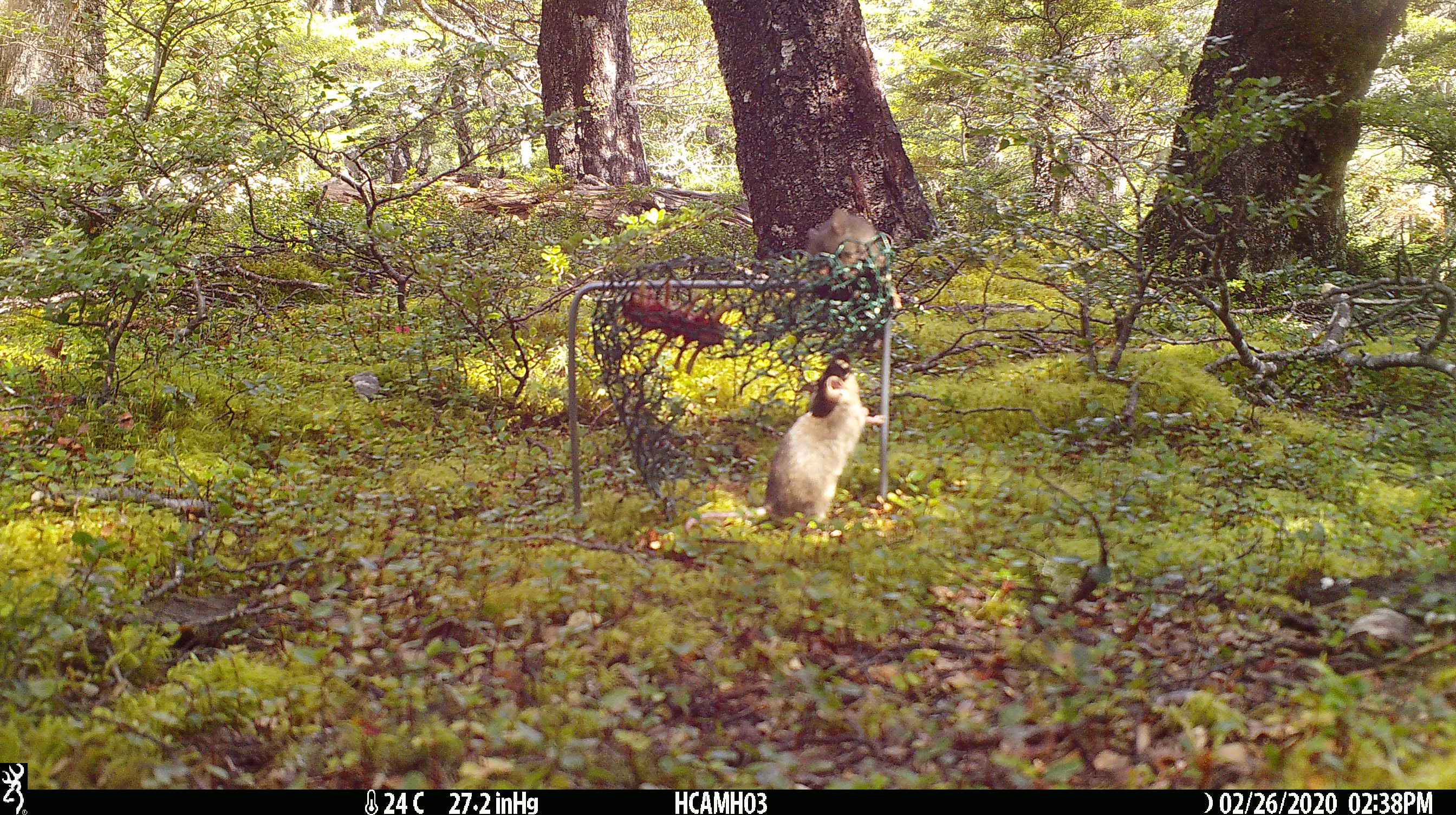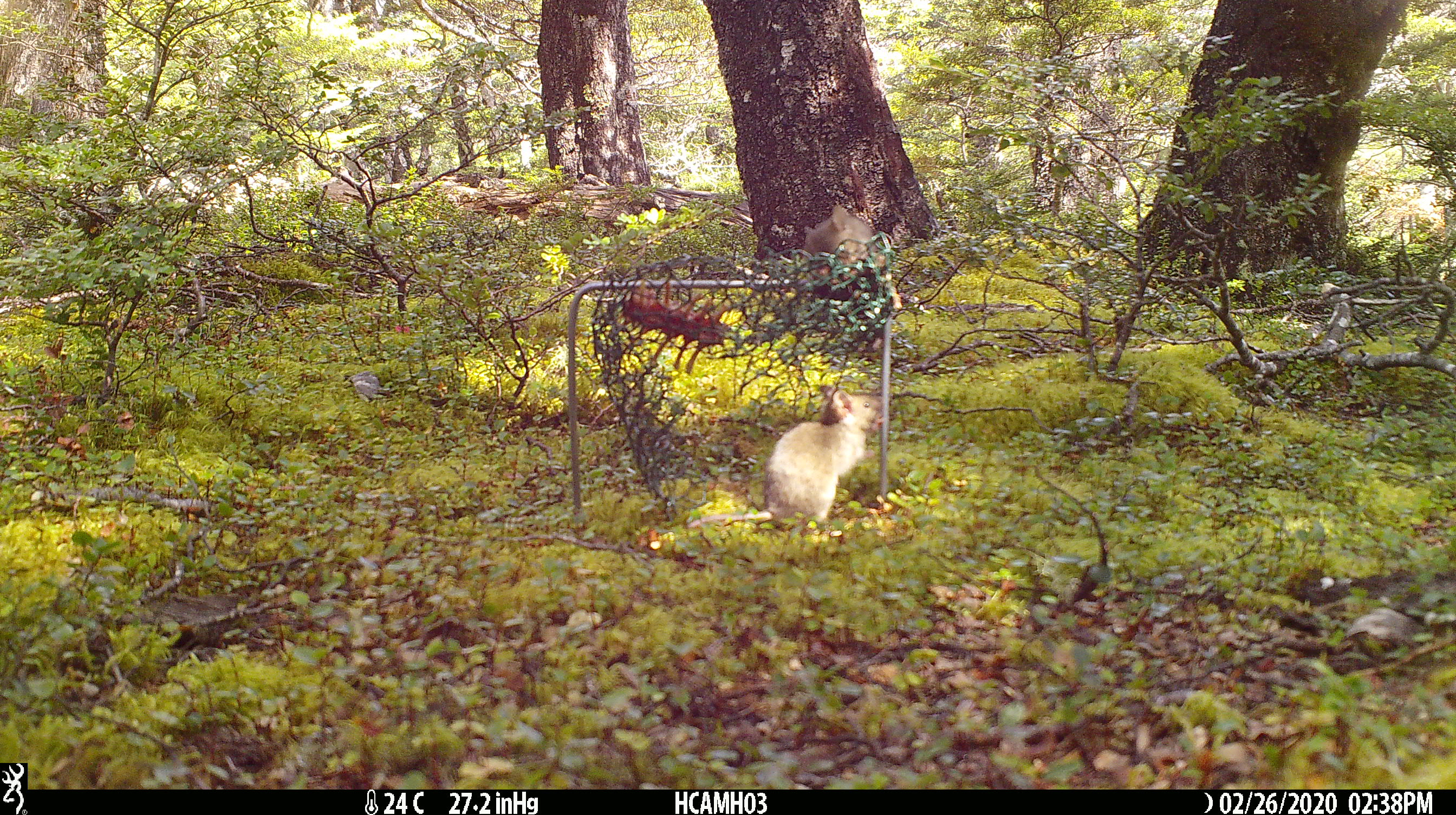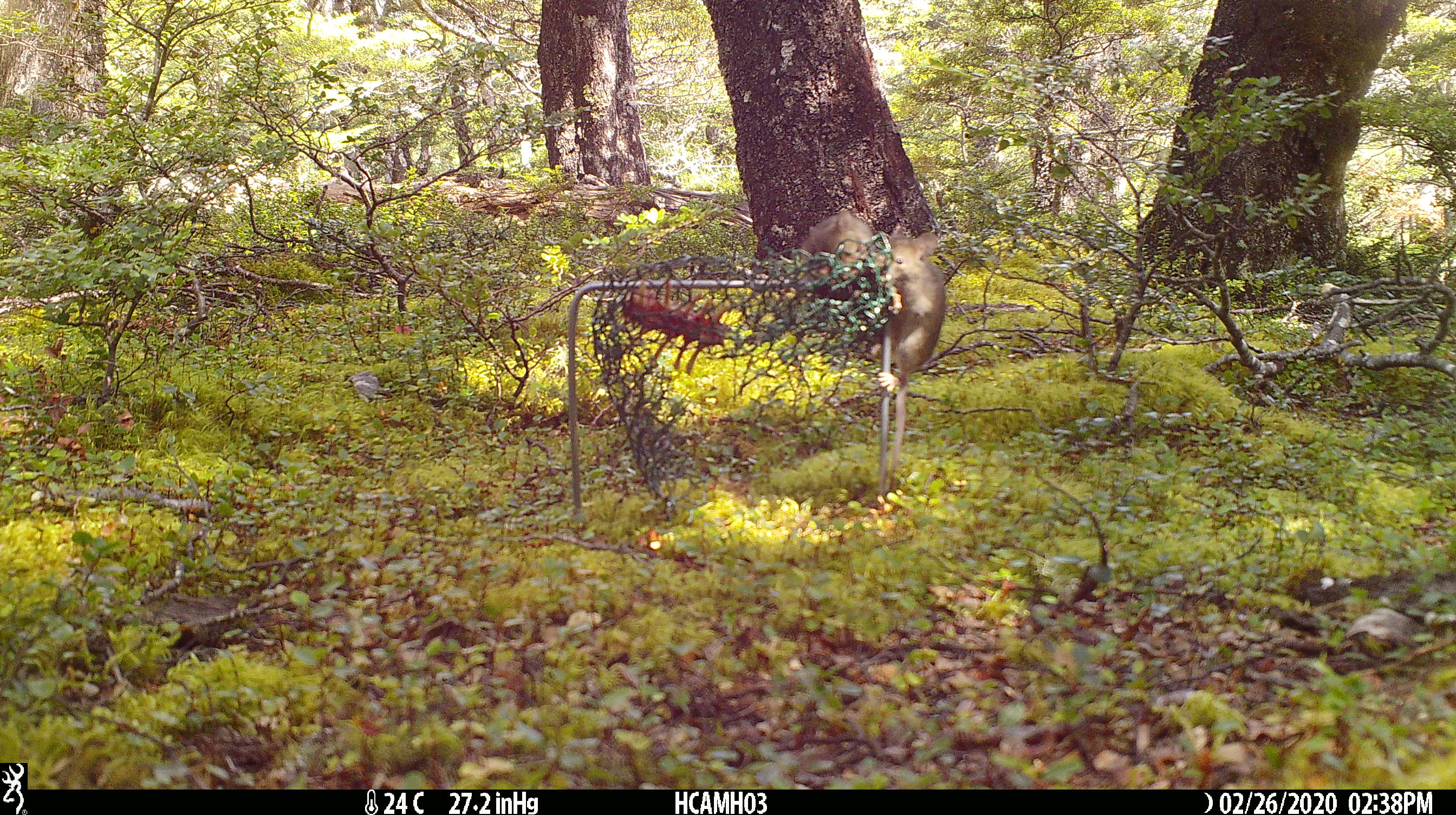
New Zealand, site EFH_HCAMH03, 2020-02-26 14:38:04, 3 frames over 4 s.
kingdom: Animalia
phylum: Chordata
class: Mammalia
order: Rodentia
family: Muridae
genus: Mus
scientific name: Mus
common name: mouse